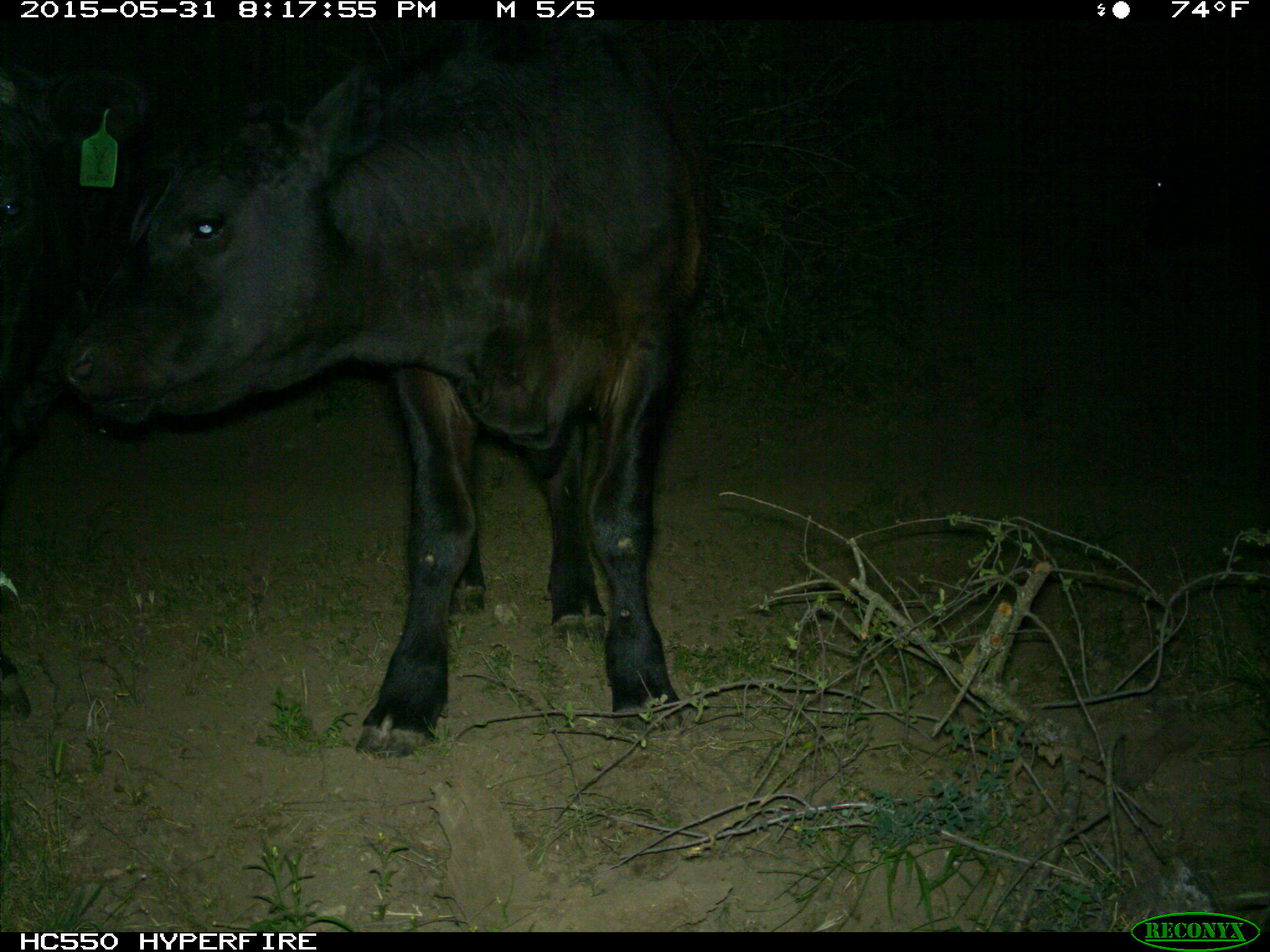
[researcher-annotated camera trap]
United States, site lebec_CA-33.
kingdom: Animalia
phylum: Chordata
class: Mammalia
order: Artiodactyla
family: Bovidae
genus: Bos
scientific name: Bos taurus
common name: domestic cow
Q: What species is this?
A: Bos taurus (domestic cow).